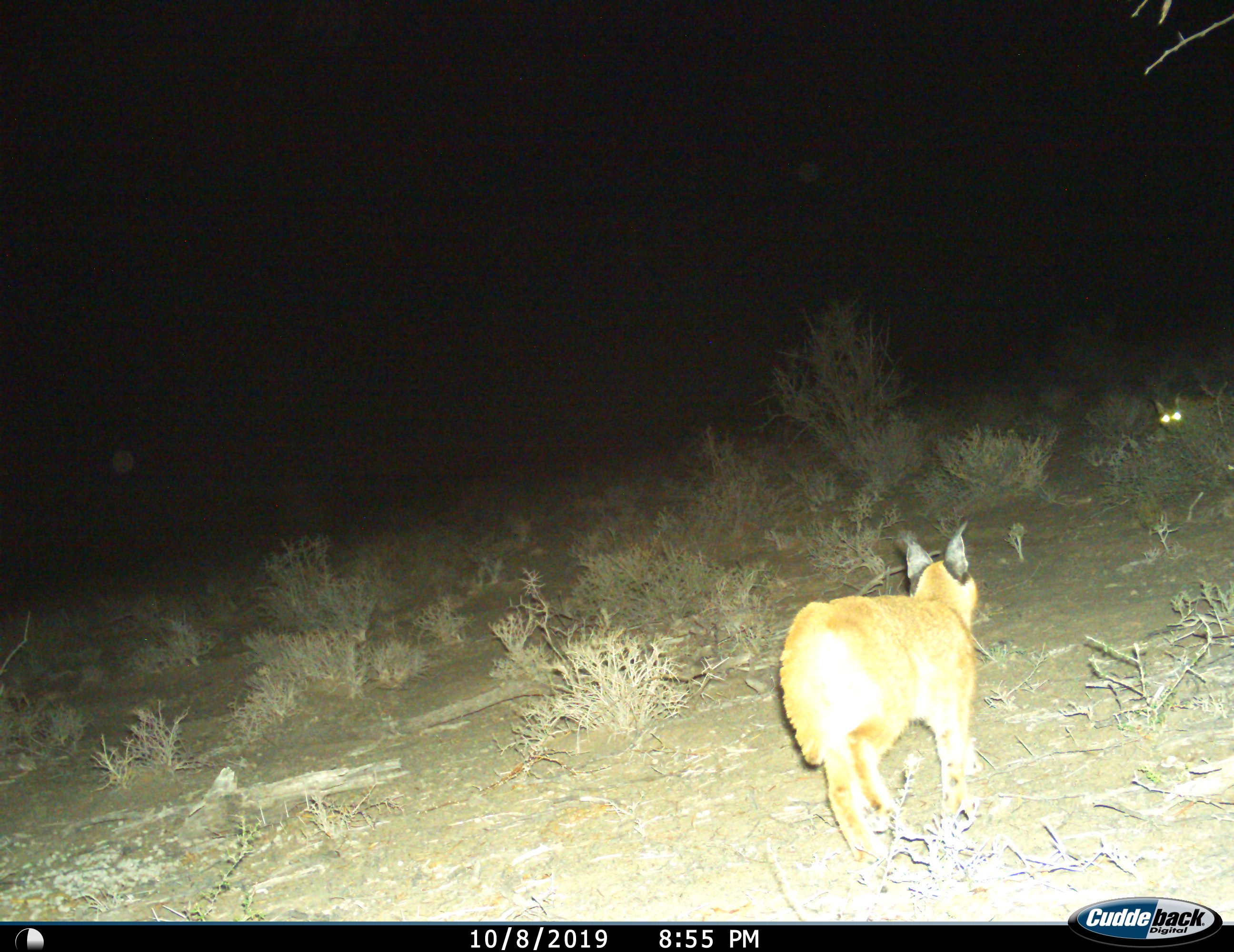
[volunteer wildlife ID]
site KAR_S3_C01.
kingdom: Animalia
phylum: Chordata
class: Mammalia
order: Carnivora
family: Felidae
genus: Caracal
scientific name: Caracal caracal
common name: caracal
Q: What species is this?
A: Caracal (Caracal caracal).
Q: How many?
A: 2.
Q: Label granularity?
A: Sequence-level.